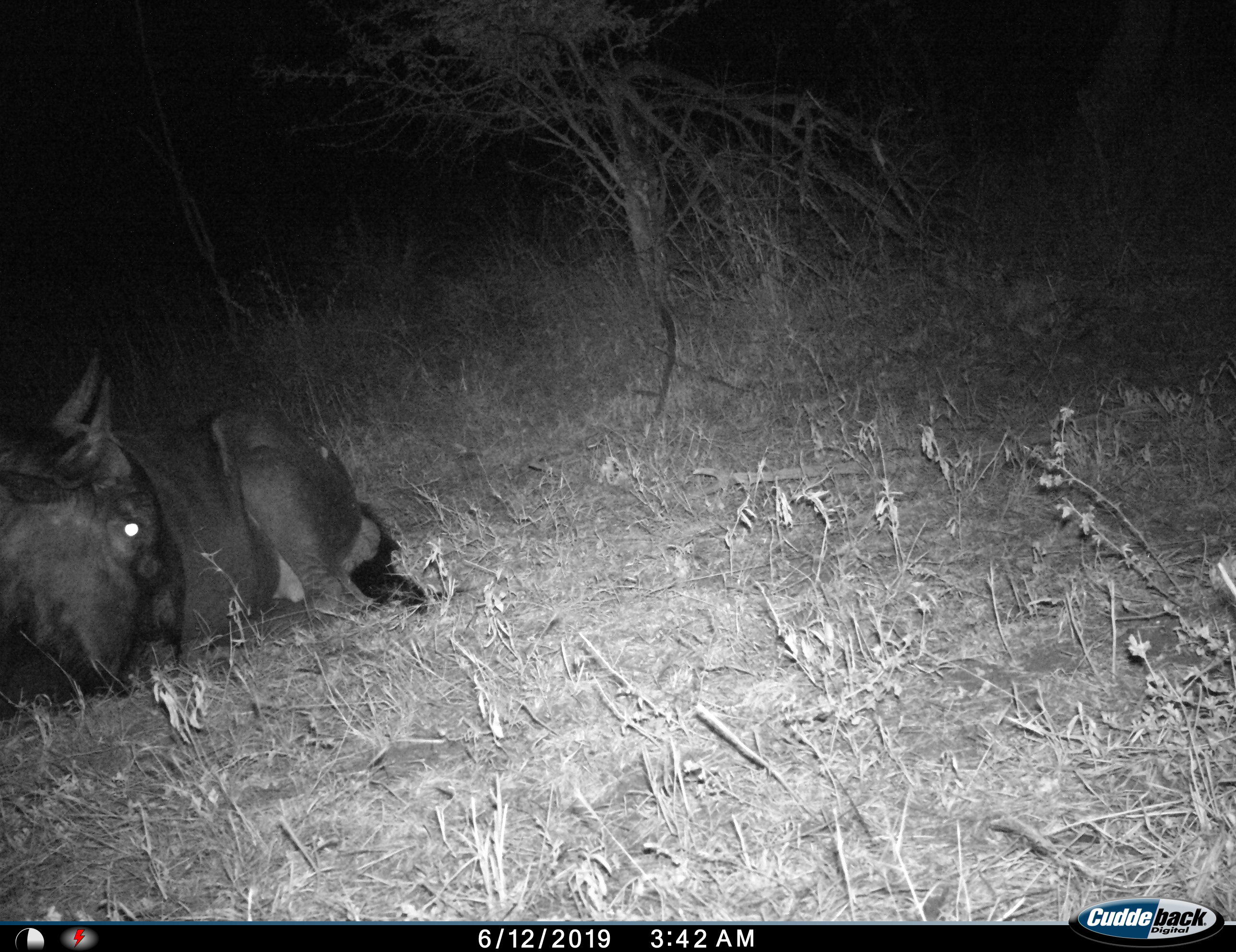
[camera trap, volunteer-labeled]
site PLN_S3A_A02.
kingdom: Animalia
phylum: Chordata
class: Mammalia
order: Artiodactyla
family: Bovidae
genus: Connochaetes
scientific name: Connochaetes taurinus taurinus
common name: blue wildebeest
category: wildebeestblue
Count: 1.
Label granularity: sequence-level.